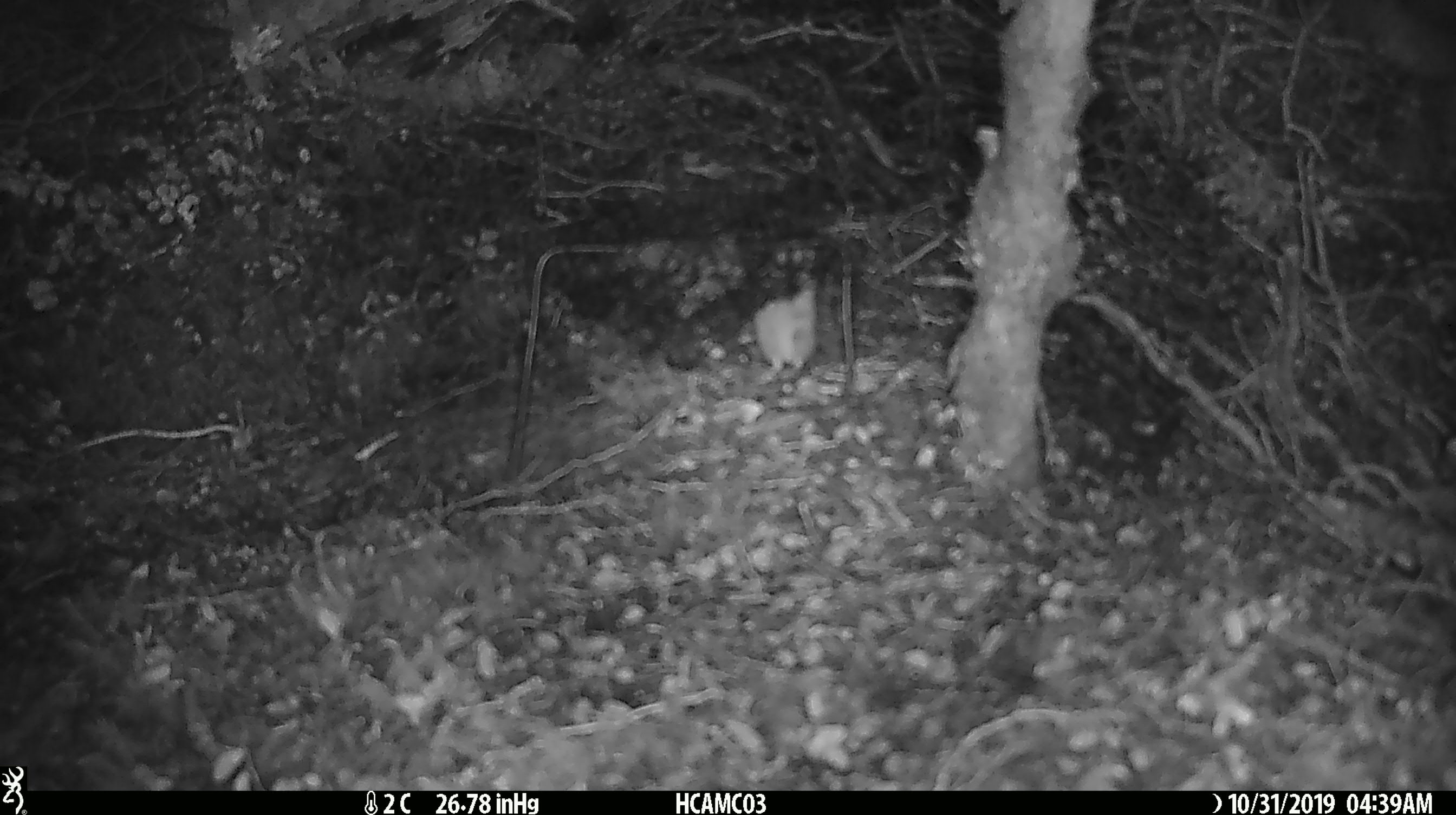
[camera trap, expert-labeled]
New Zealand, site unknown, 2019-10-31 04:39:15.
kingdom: Animalia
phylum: Chordata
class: Mammalia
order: Rodentia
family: Muridae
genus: Mus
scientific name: Mus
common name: mouse